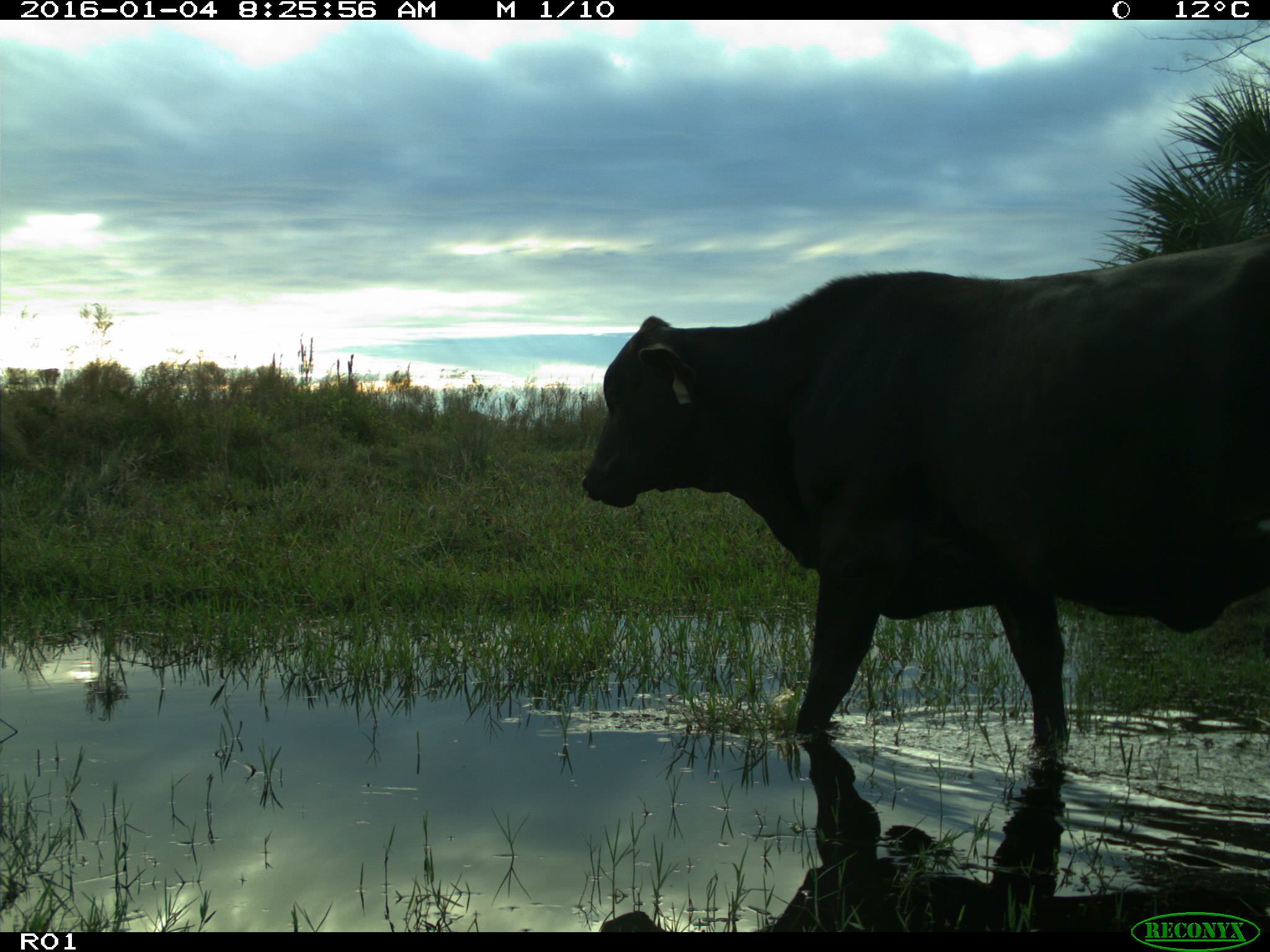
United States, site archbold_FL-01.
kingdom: Animalia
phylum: Chordata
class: Mammalia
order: Artiodactyla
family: Bovidae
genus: Bos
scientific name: Bos taurus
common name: domestic cow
Bos taurus (domestic cow).